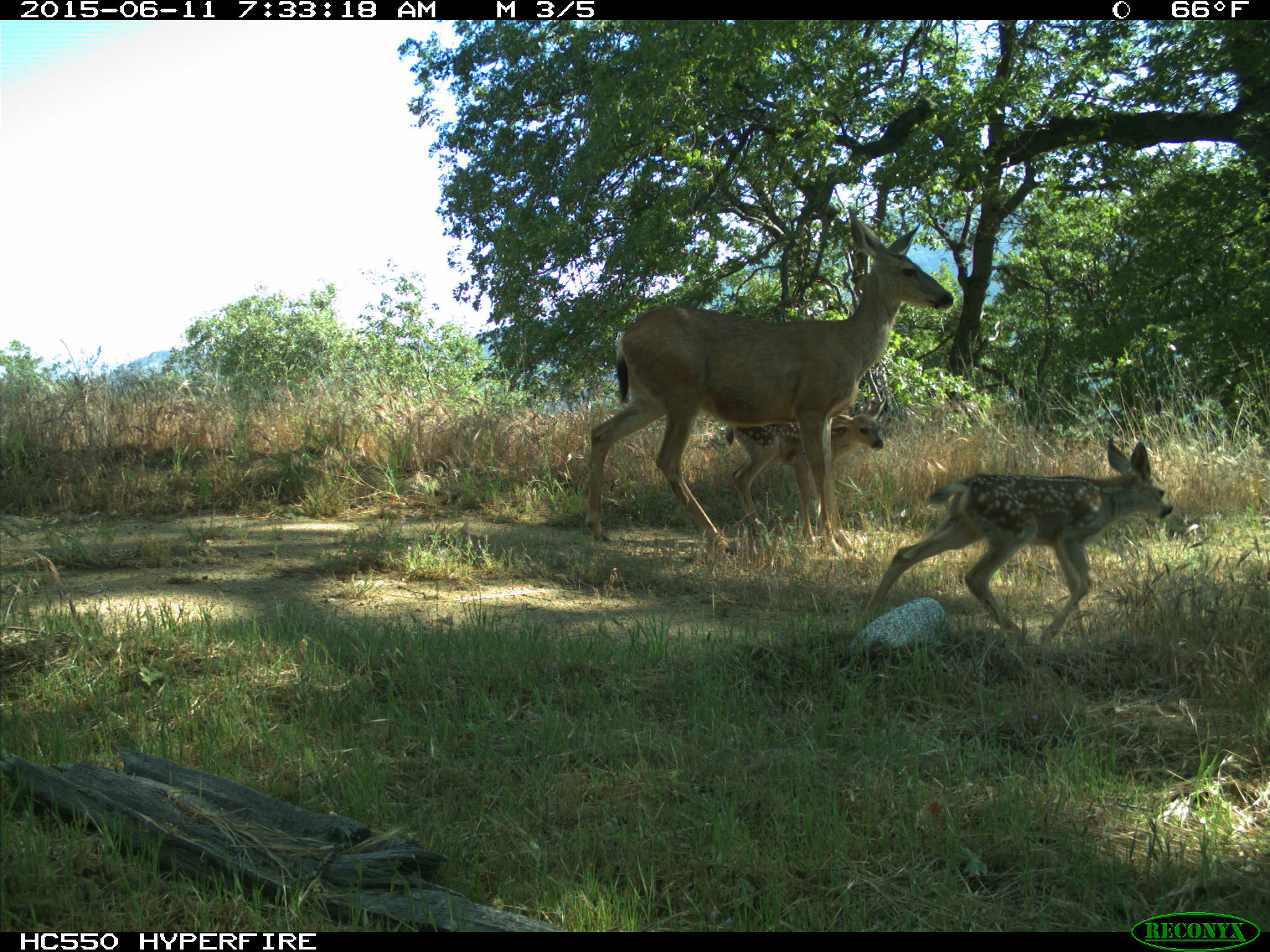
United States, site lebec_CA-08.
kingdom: Animalia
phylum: Chordata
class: Mammalia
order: Artiodactyla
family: Cervidae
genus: Odocoileus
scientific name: Odocoileus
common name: deer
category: unidentified deer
Unidentified deer (deer) (Odocoileus).